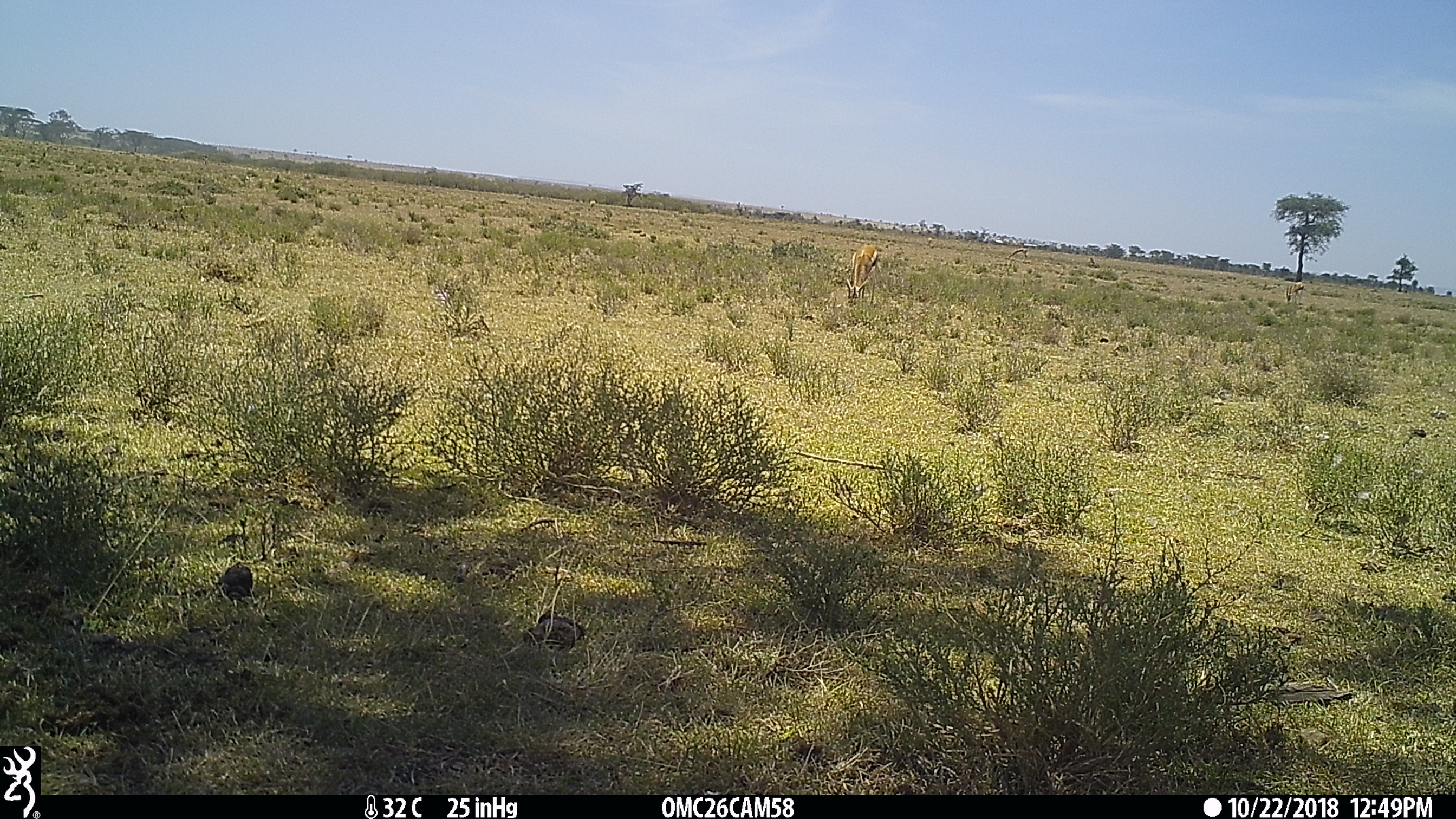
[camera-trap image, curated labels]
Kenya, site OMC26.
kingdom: Animalia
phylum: Chordata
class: Mammalia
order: Artiodactyla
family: Bovidae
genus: Eudorcas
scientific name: Eudorcas thomsonii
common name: thomon's gazelle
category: gazelle thomsons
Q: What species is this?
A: Gazelle thomsons (thomon's gazelle) (Eudorcas thomsonii).